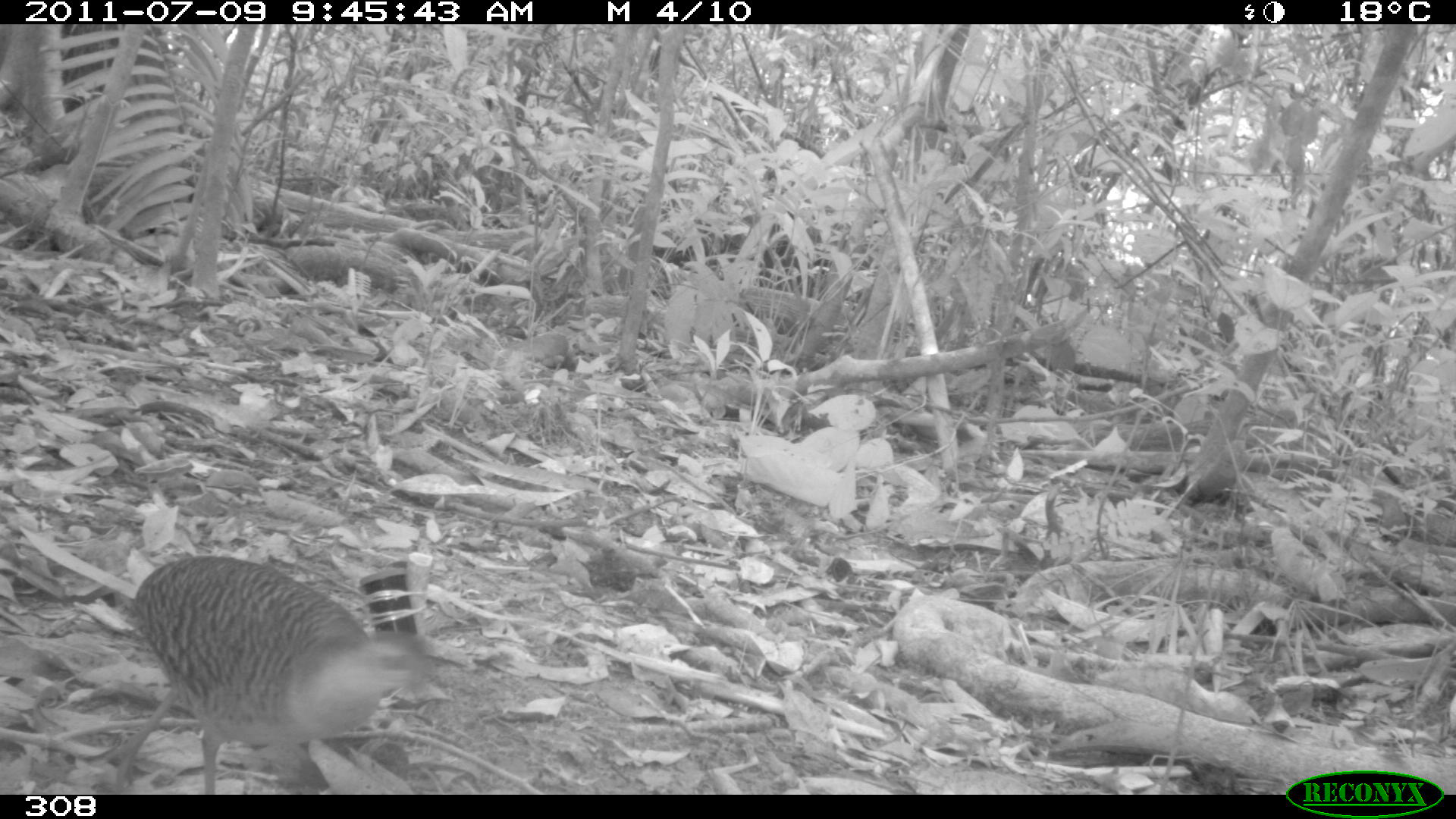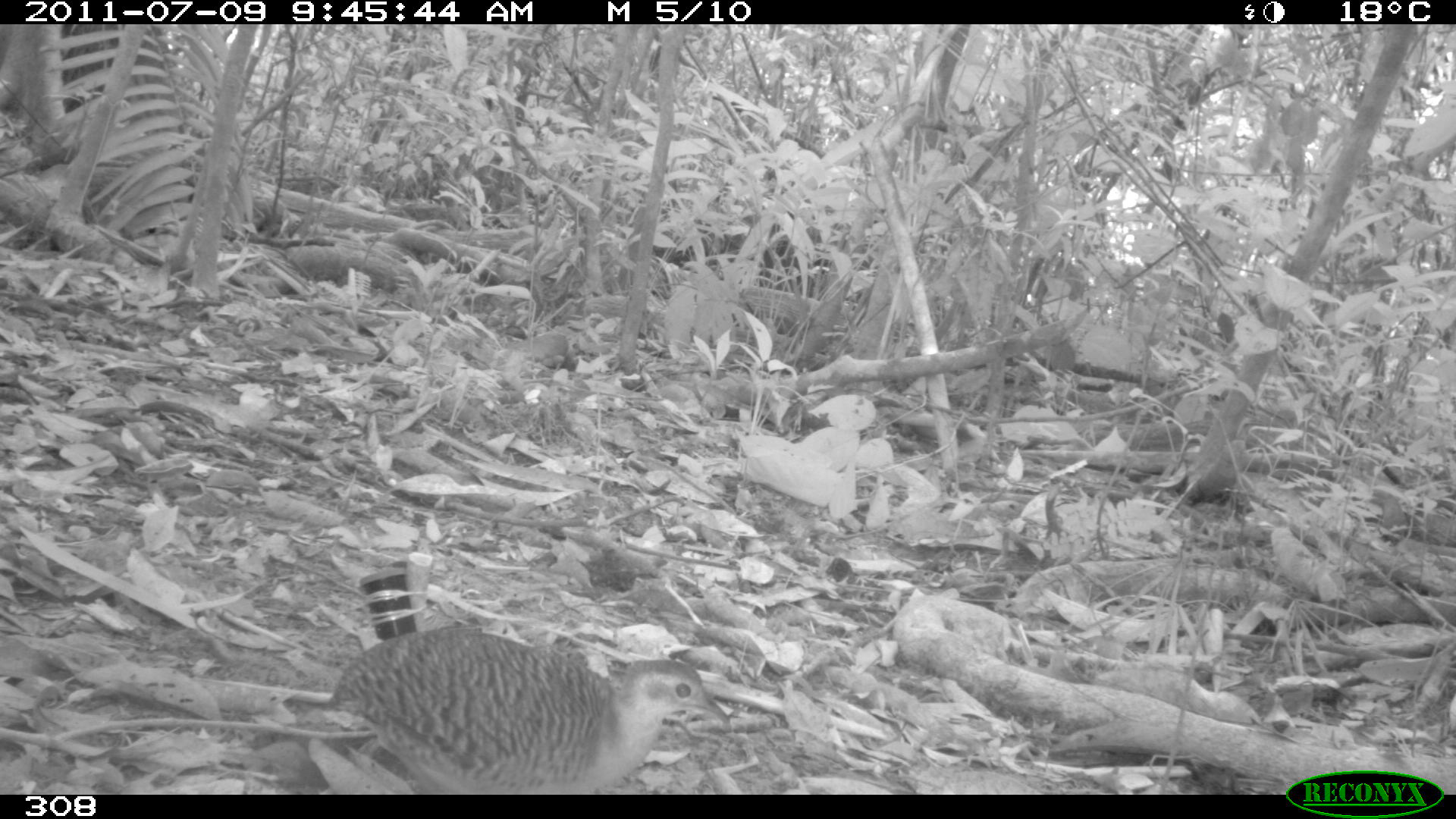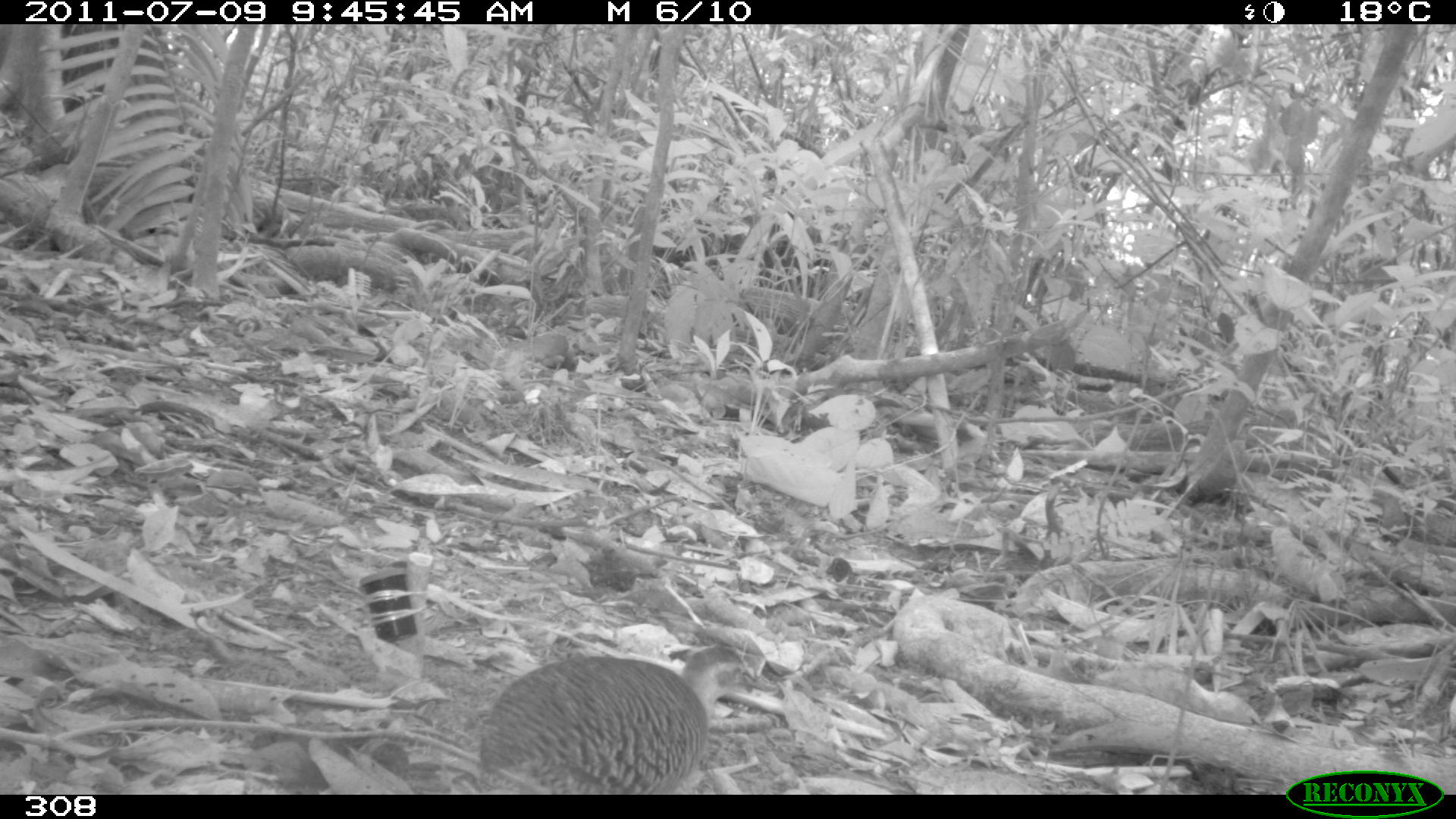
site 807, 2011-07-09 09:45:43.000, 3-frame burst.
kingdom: Animalia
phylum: Chordata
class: Aves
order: Galliformes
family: Phasianidae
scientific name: Phasianidae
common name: quails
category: quail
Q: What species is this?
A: Quail (quails) (Phasianidae).